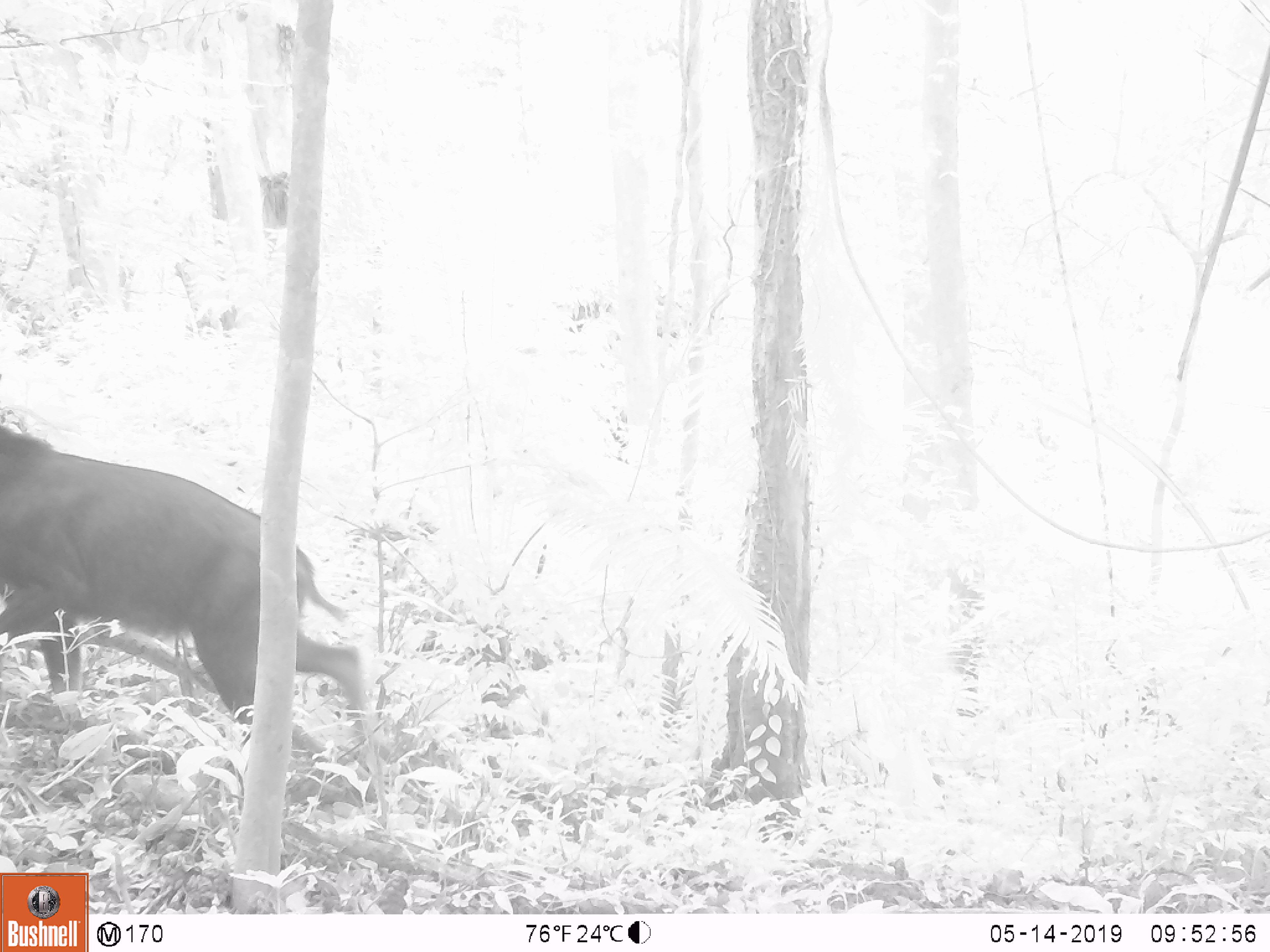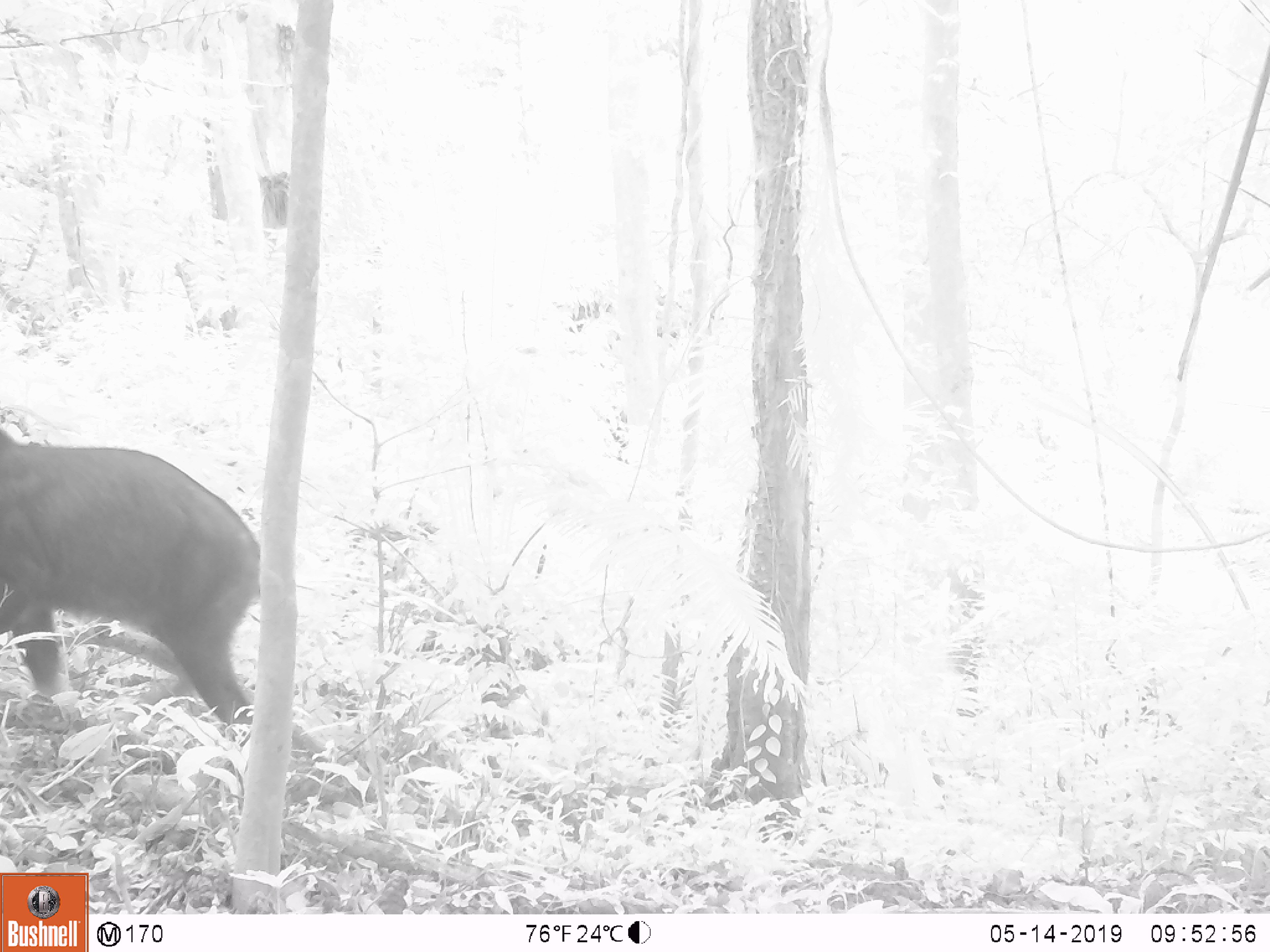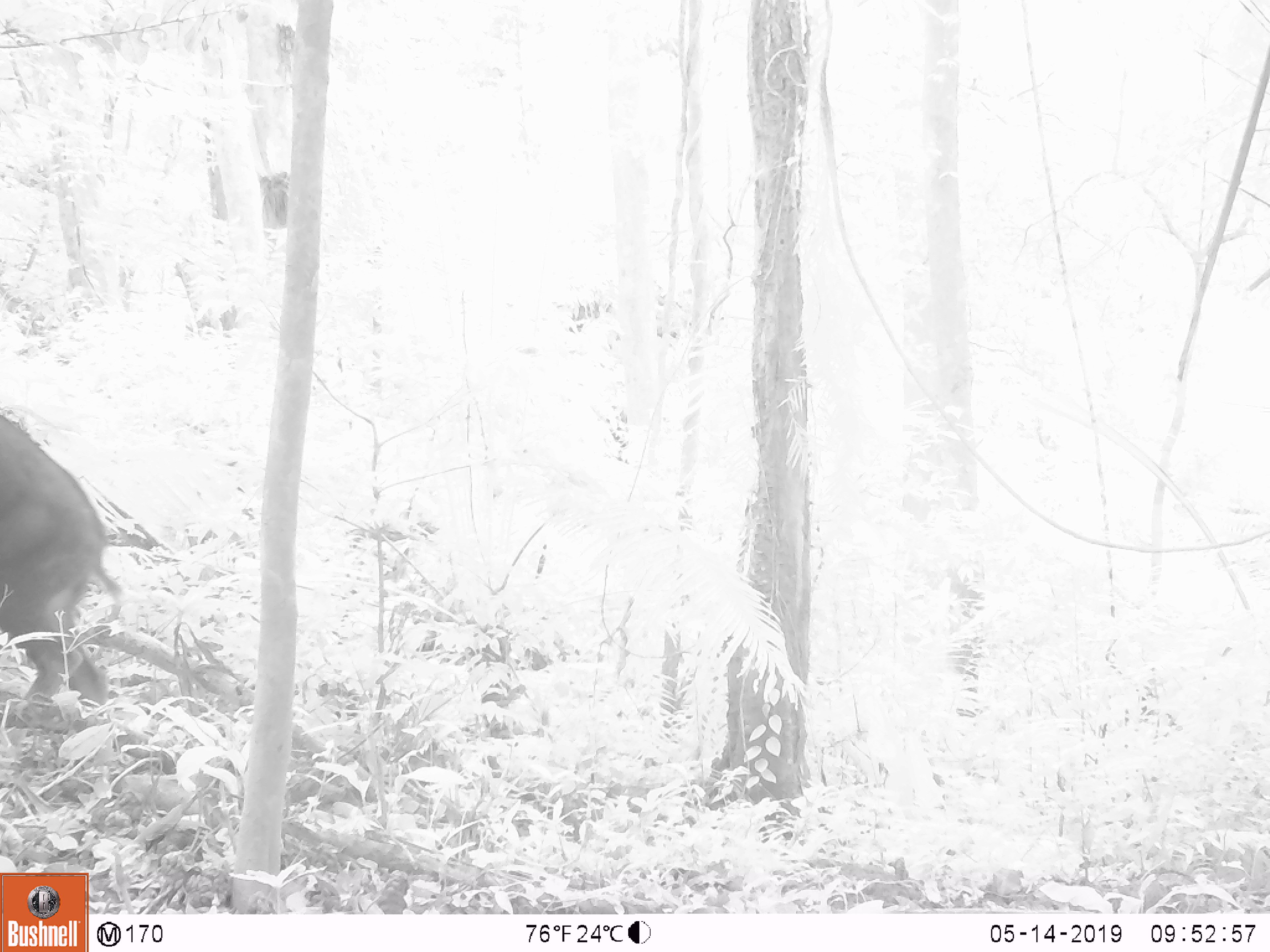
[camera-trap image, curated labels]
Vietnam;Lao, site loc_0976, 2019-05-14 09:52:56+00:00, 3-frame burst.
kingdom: Animalia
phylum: Chordata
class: Mammalia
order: Artiodactyla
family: Bovidae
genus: Capricornis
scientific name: Capricornis sumatraensis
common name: chinese serow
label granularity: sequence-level